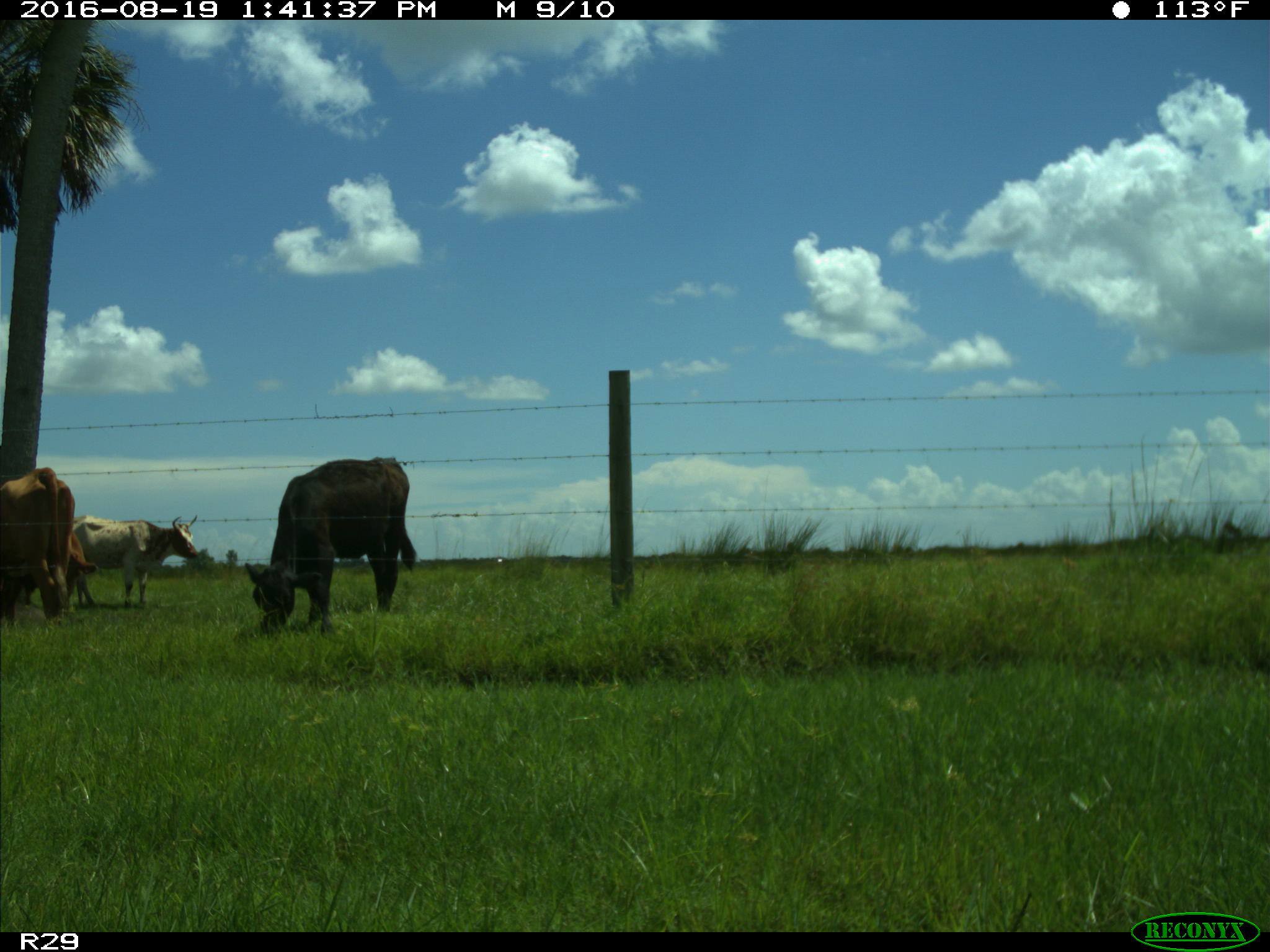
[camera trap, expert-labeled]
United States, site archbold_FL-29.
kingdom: Animalia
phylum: Chordata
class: Mammalia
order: Artiodactyla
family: Bovidae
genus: Bos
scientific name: Bos taurus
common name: domestic cow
Bos taurus (domestic cow).